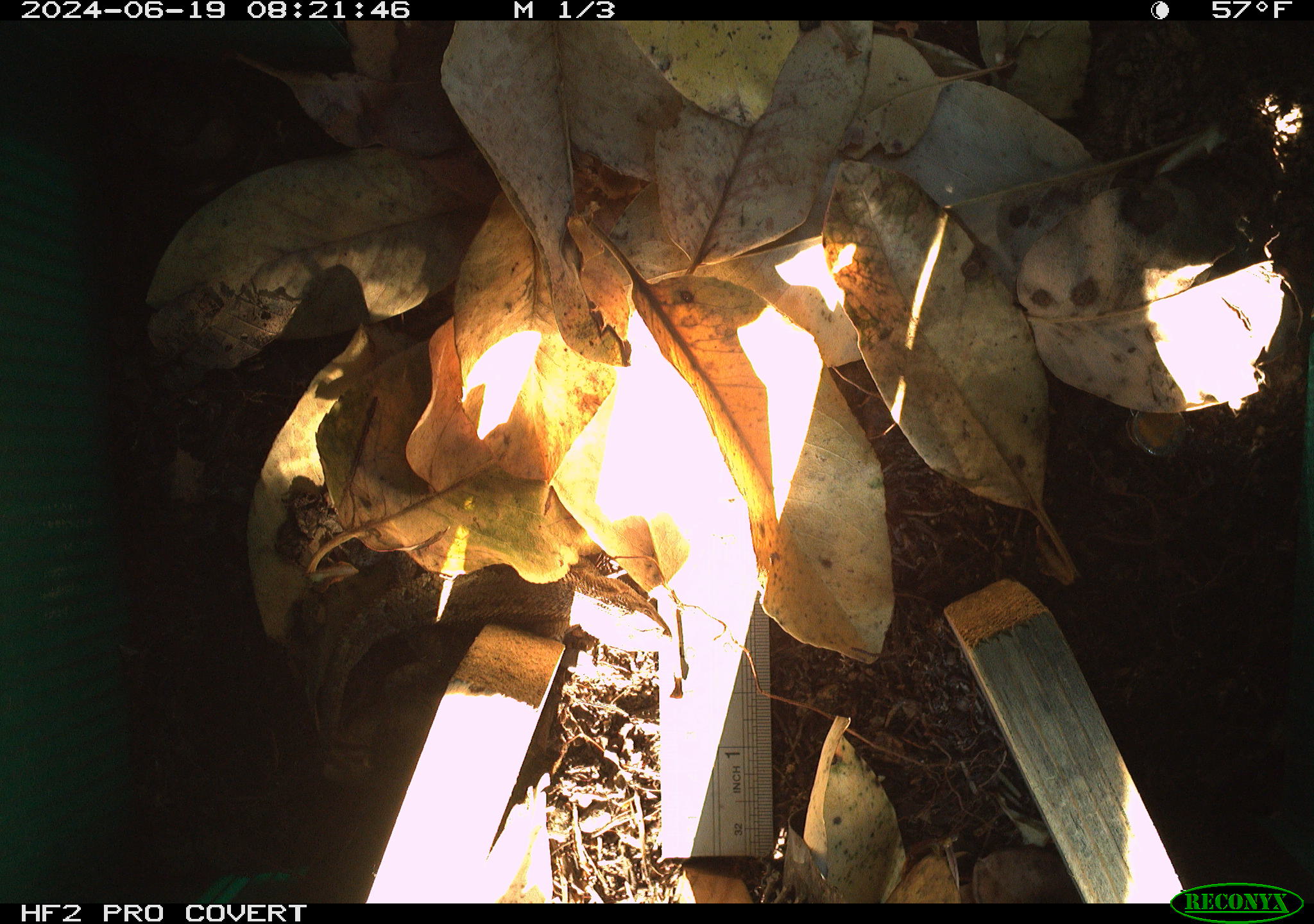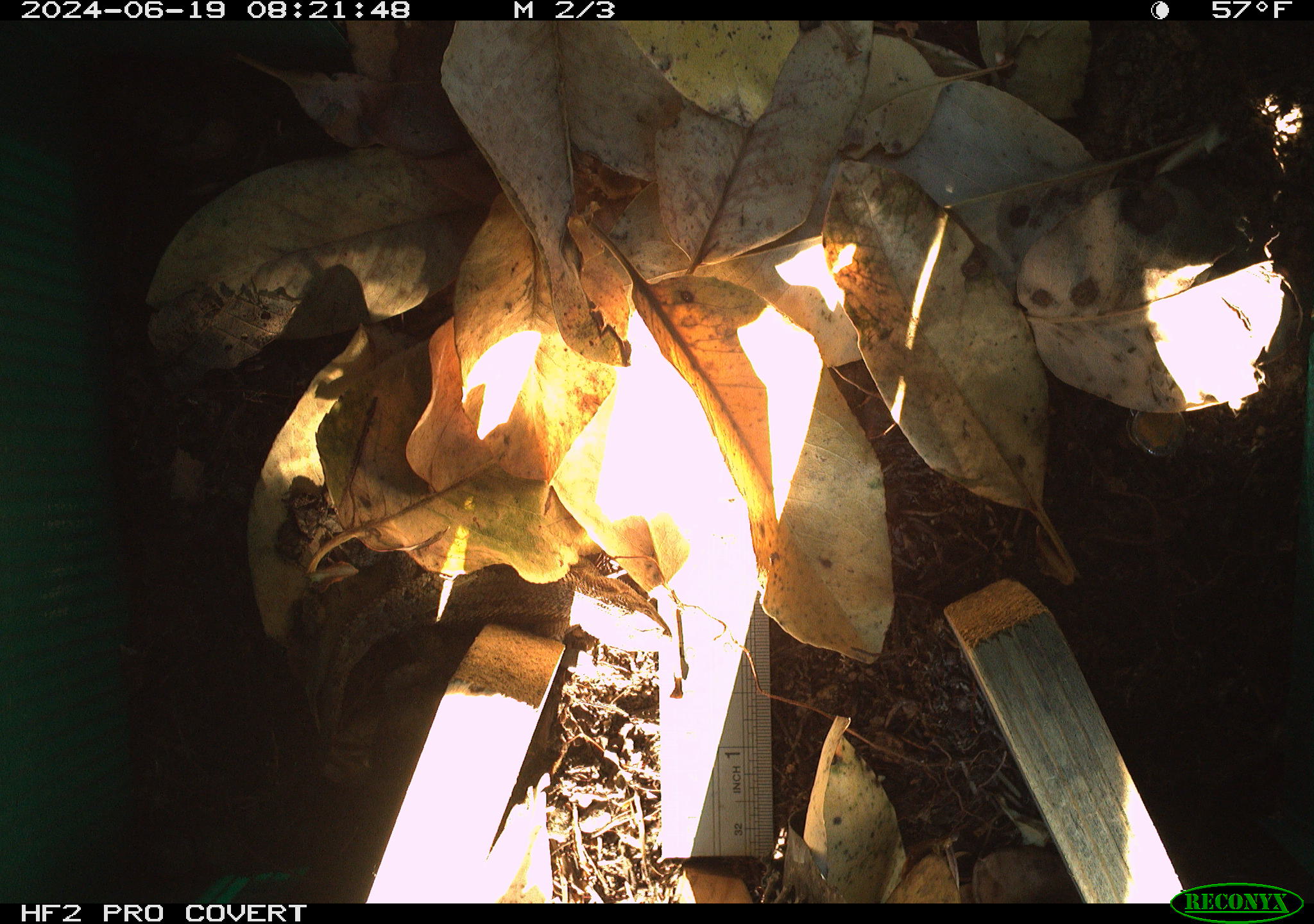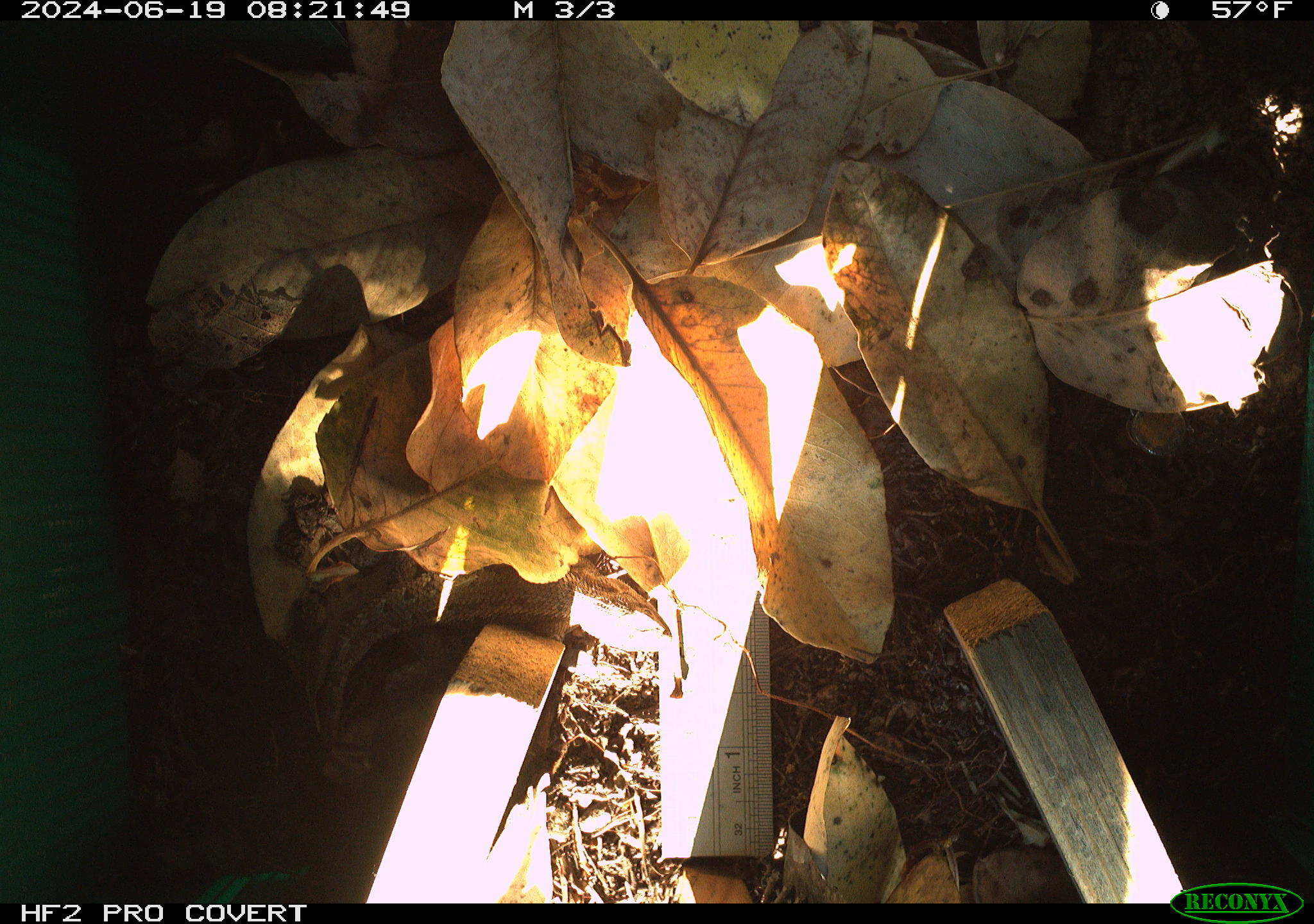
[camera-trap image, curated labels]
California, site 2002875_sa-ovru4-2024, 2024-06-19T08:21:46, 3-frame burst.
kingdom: Animalia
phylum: Chordata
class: Reptilia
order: Squamata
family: Phrynosomatidae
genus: Sceloporus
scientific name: Sceloporus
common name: spiny lizards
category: sceloporus species